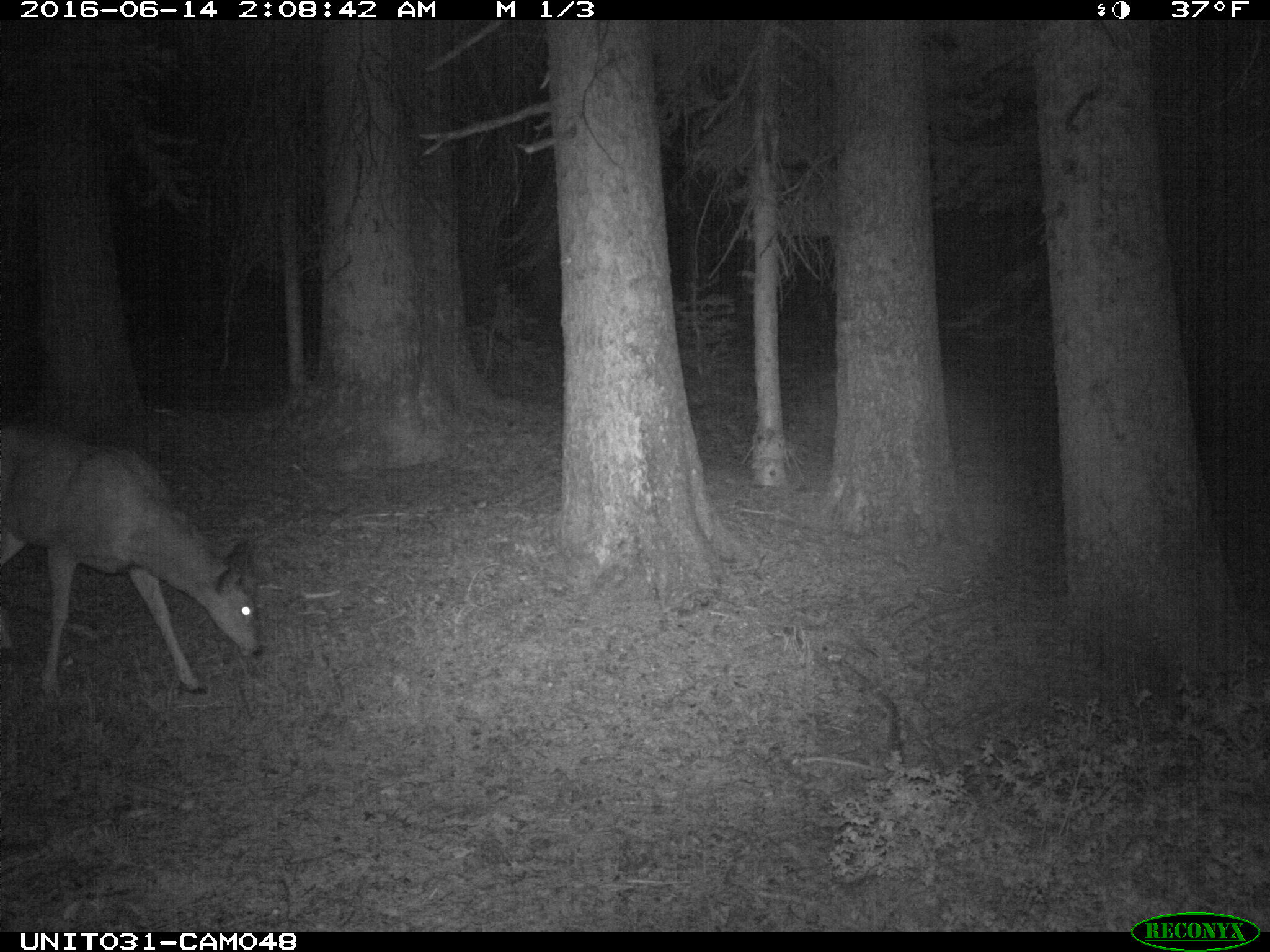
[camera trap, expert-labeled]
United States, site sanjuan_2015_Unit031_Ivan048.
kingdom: Animalia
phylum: Chordata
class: Mammalia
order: Artiodactyla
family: Cervidae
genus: Odocoileus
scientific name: Odocoileus hemionus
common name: mule deer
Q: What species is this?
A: Odocoileus hemionus (mule deer).